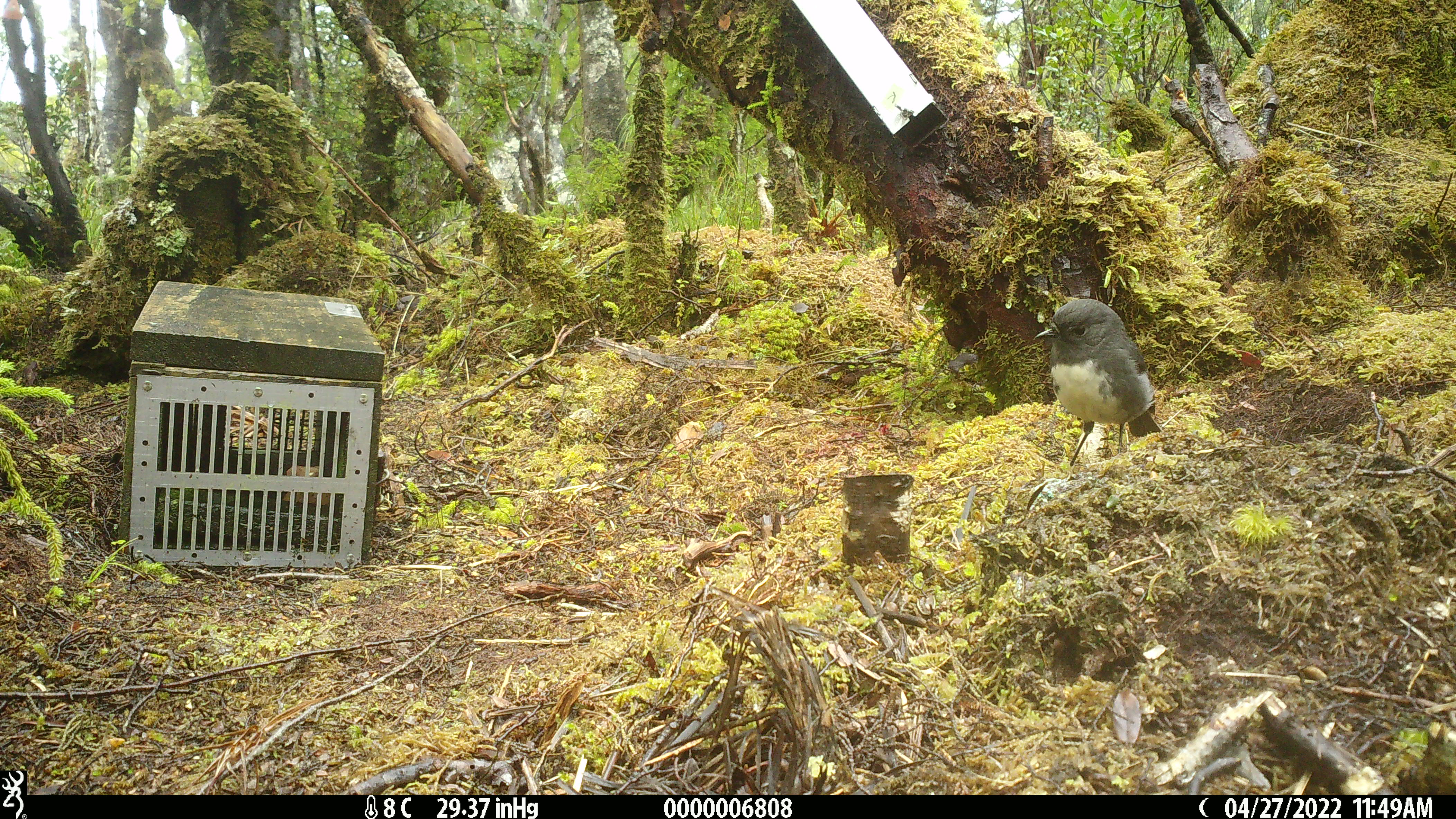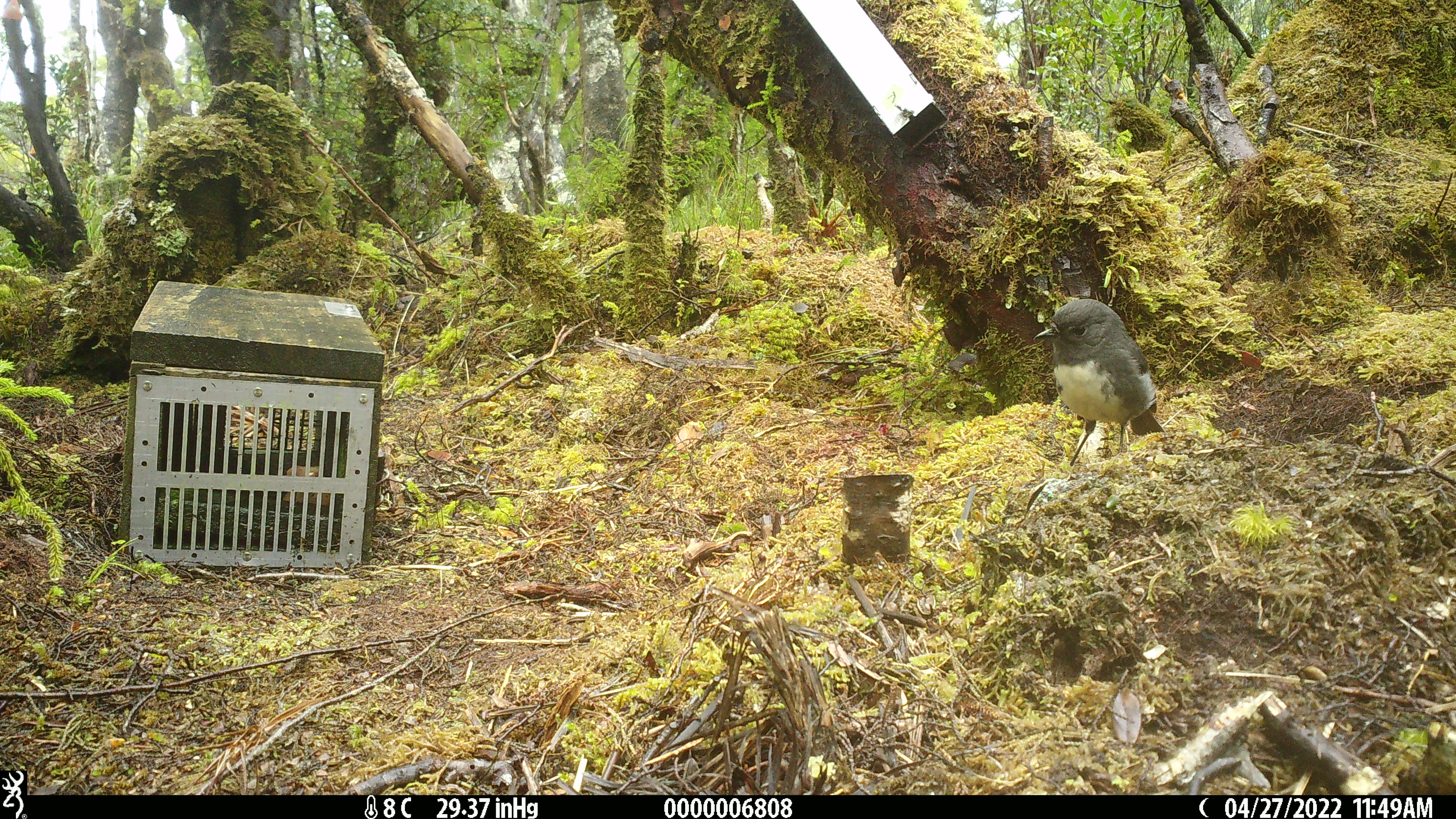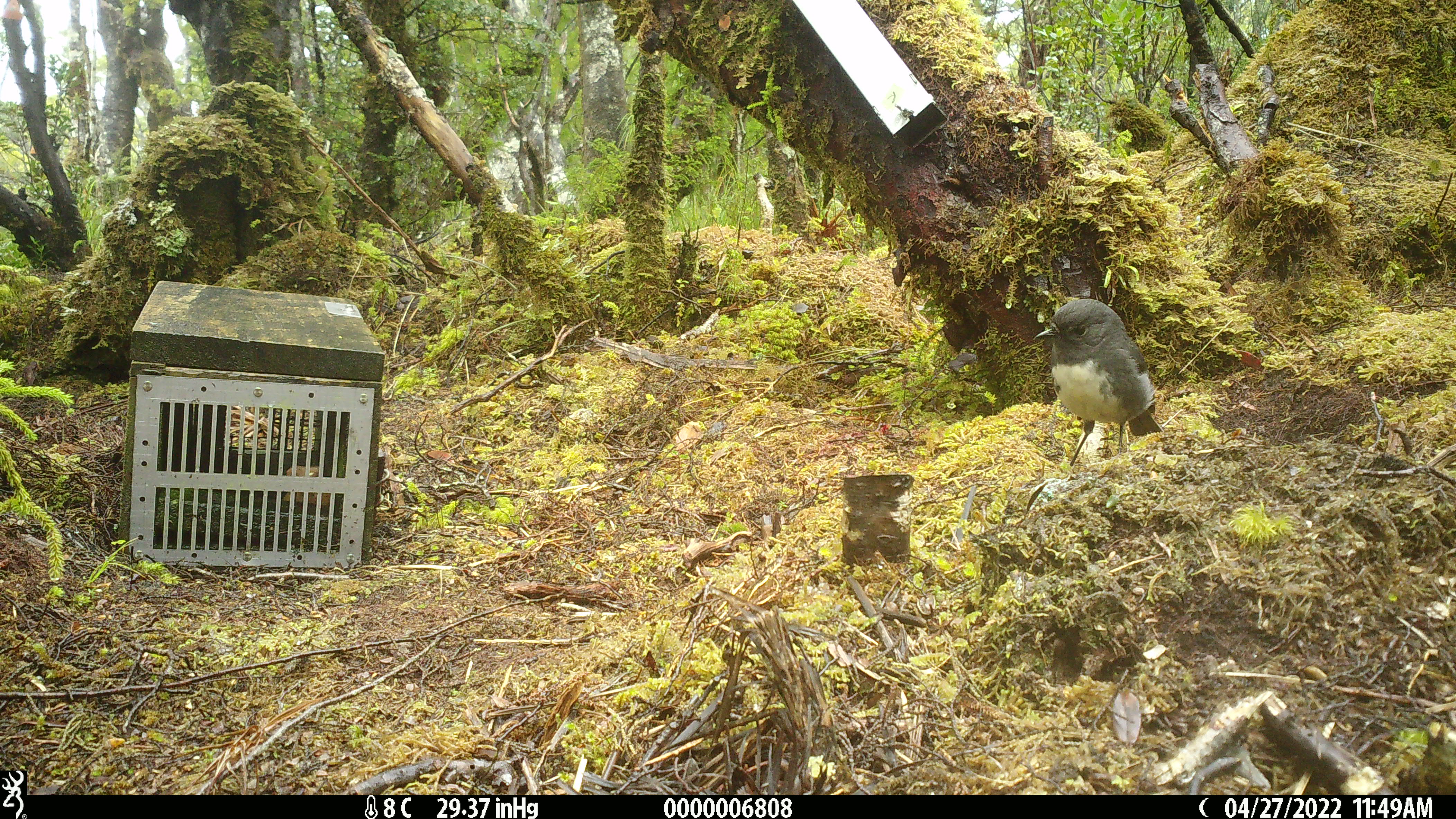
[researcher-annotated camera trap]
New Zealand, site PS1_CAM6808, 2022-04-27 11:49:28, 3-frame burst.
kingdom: Animalia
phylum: Chordata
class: Aves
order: Passeriformes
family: Petroicidae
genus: Petroica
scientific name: Petroica australis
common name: new zealand robin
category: robin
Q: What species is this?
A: Robin (new zealand robin) (Petroica australis).